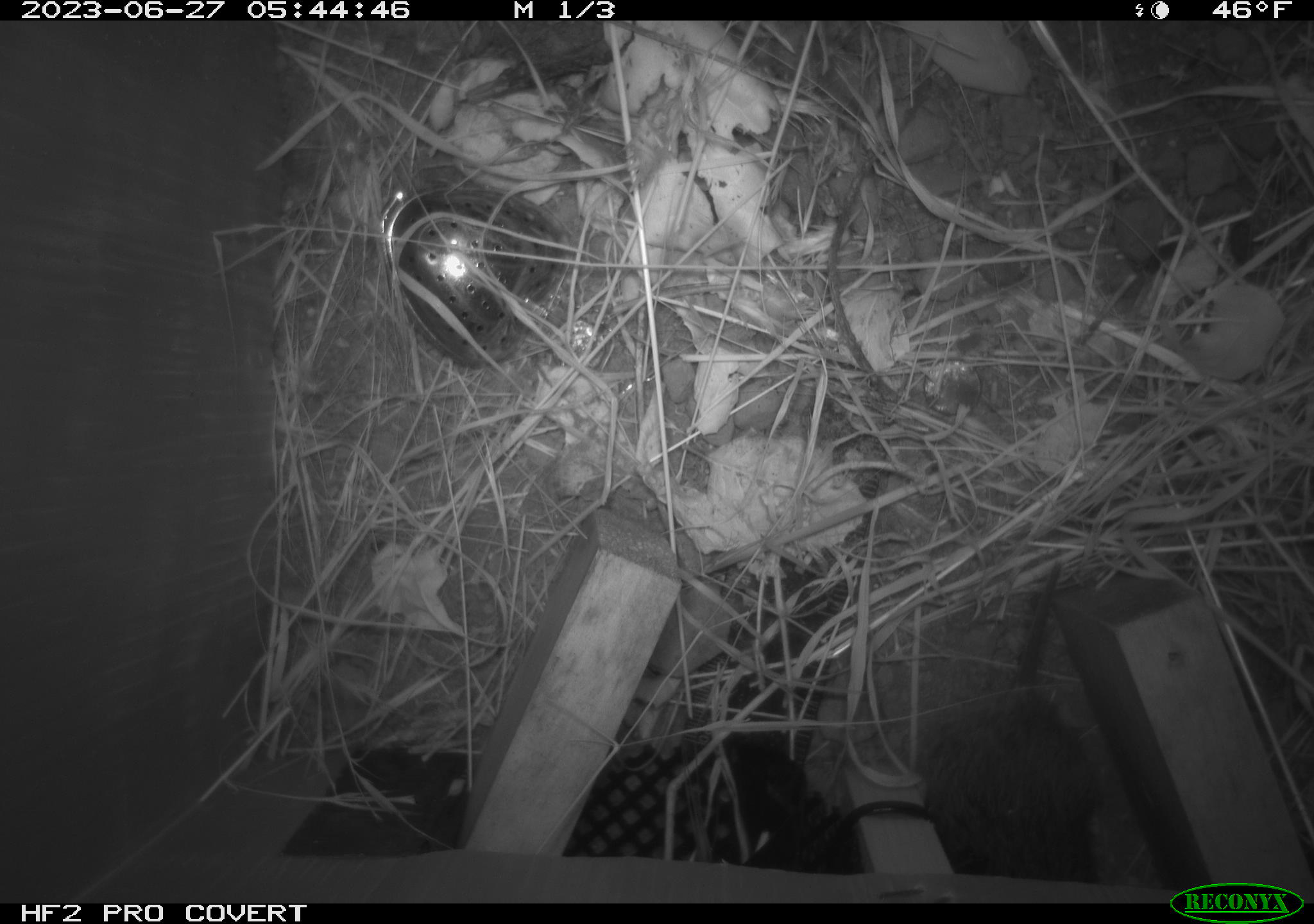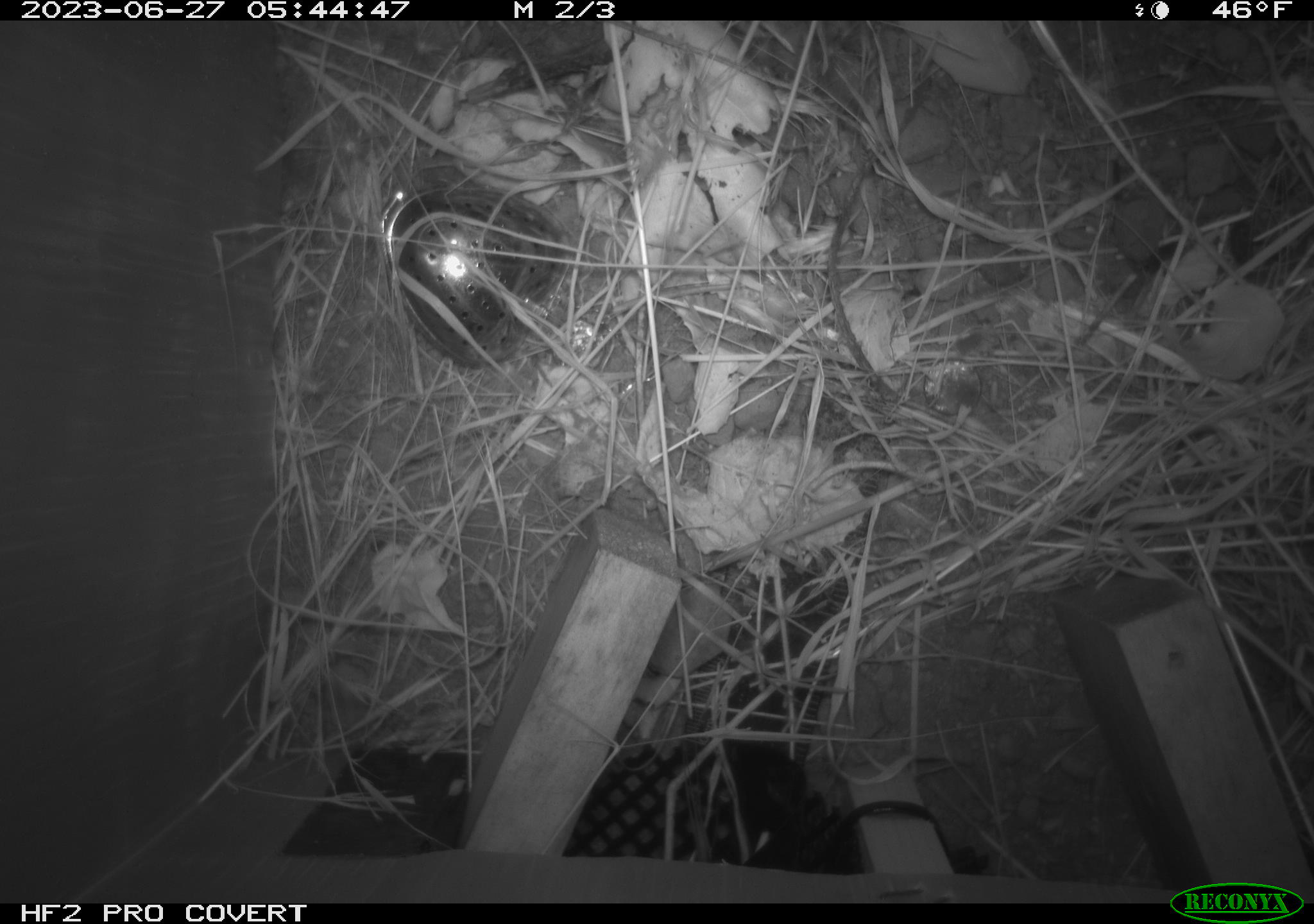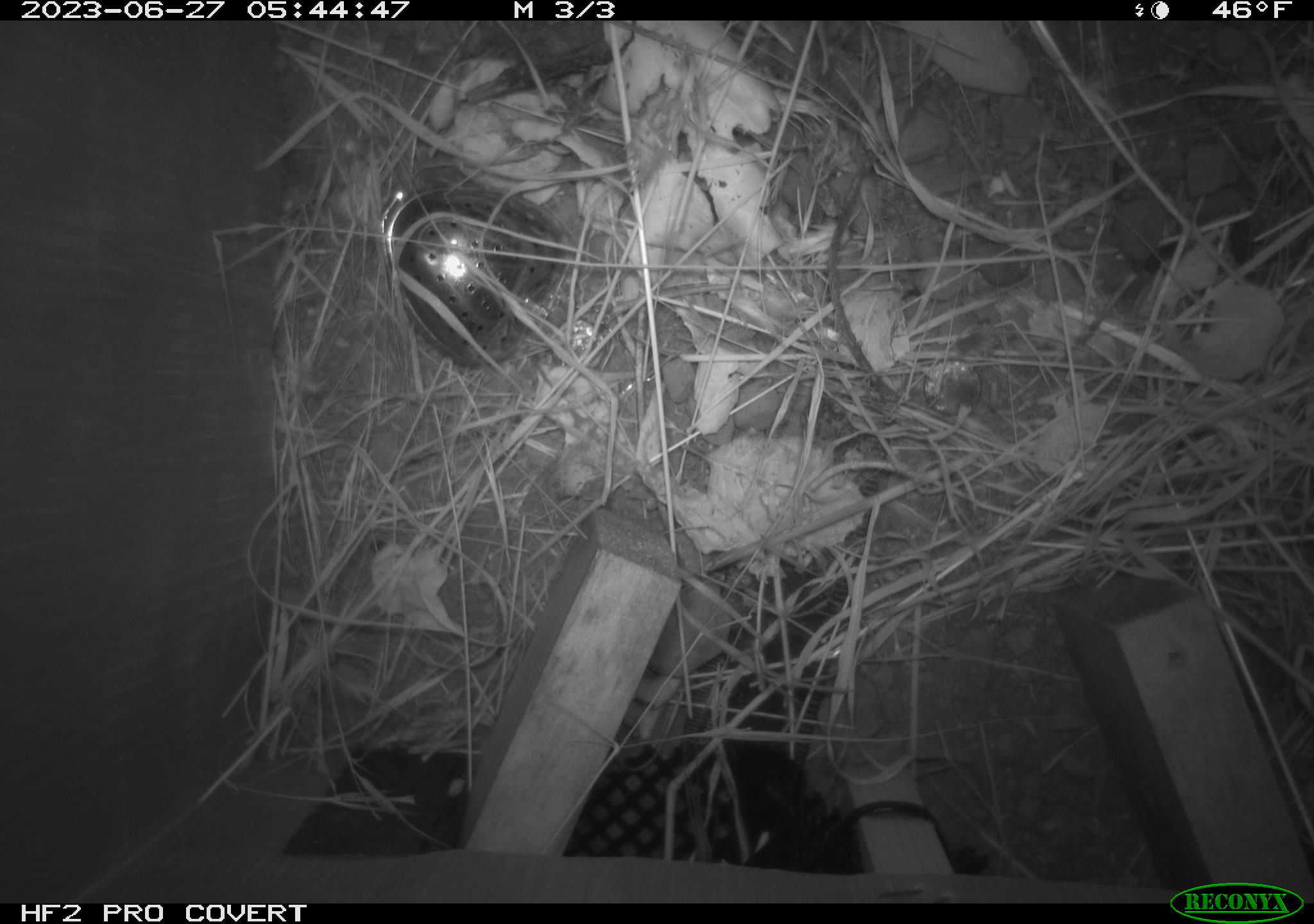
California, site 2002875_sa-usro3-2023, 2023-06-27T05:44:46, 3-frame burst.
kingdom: Animalia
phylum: Chordata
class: Mammalia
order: Rodentia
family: Cricetidae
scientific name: Arvicolinae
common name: voles, lemmings, and muskrats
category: arvicolinae subfamily